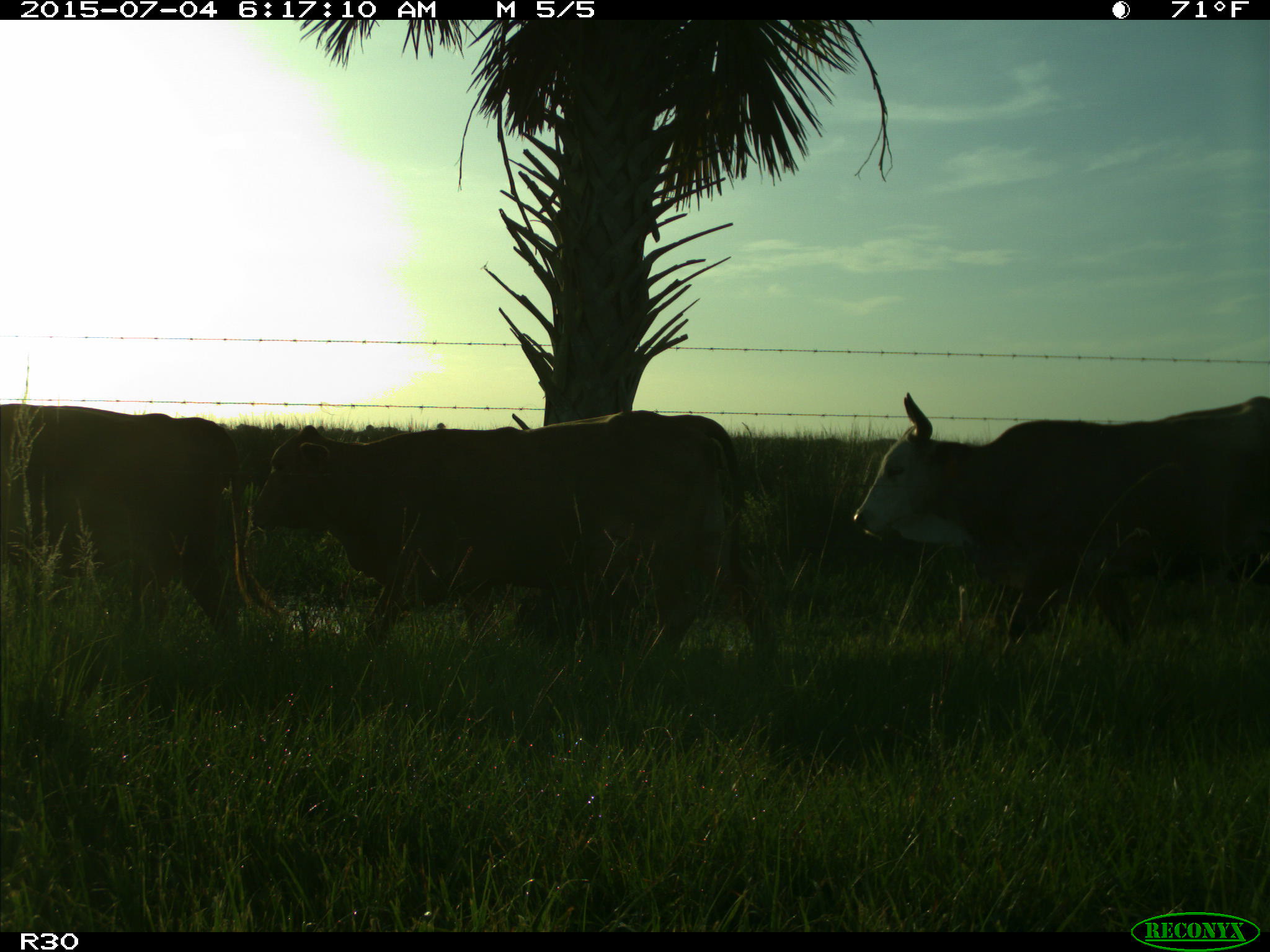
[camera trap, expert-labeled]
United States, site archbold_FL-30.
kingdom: Animalia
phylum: Chordata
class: Mammalia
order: Artiodactyla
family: Bovidae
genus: Bos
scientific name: Bos taurus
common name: domestic cow